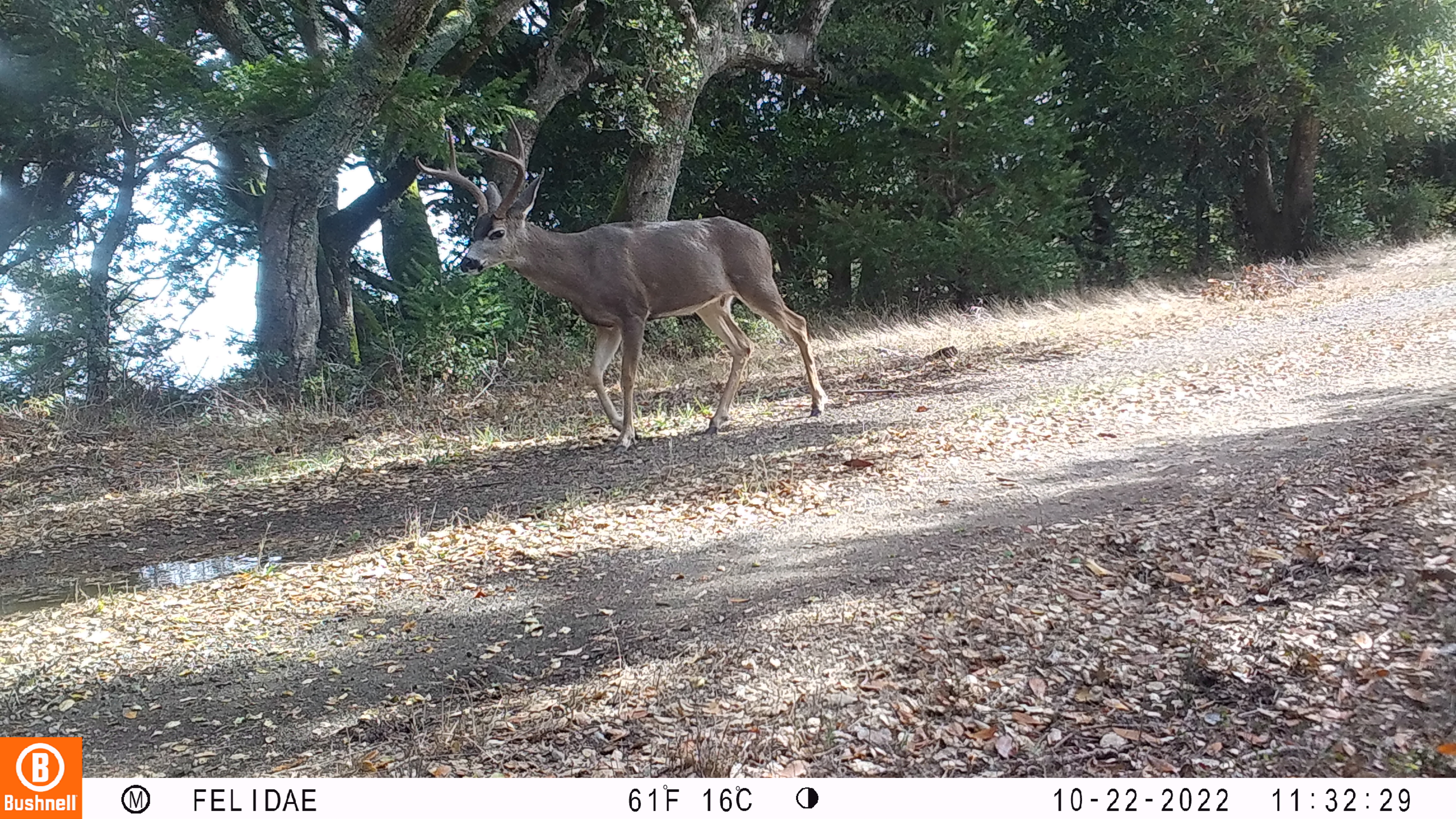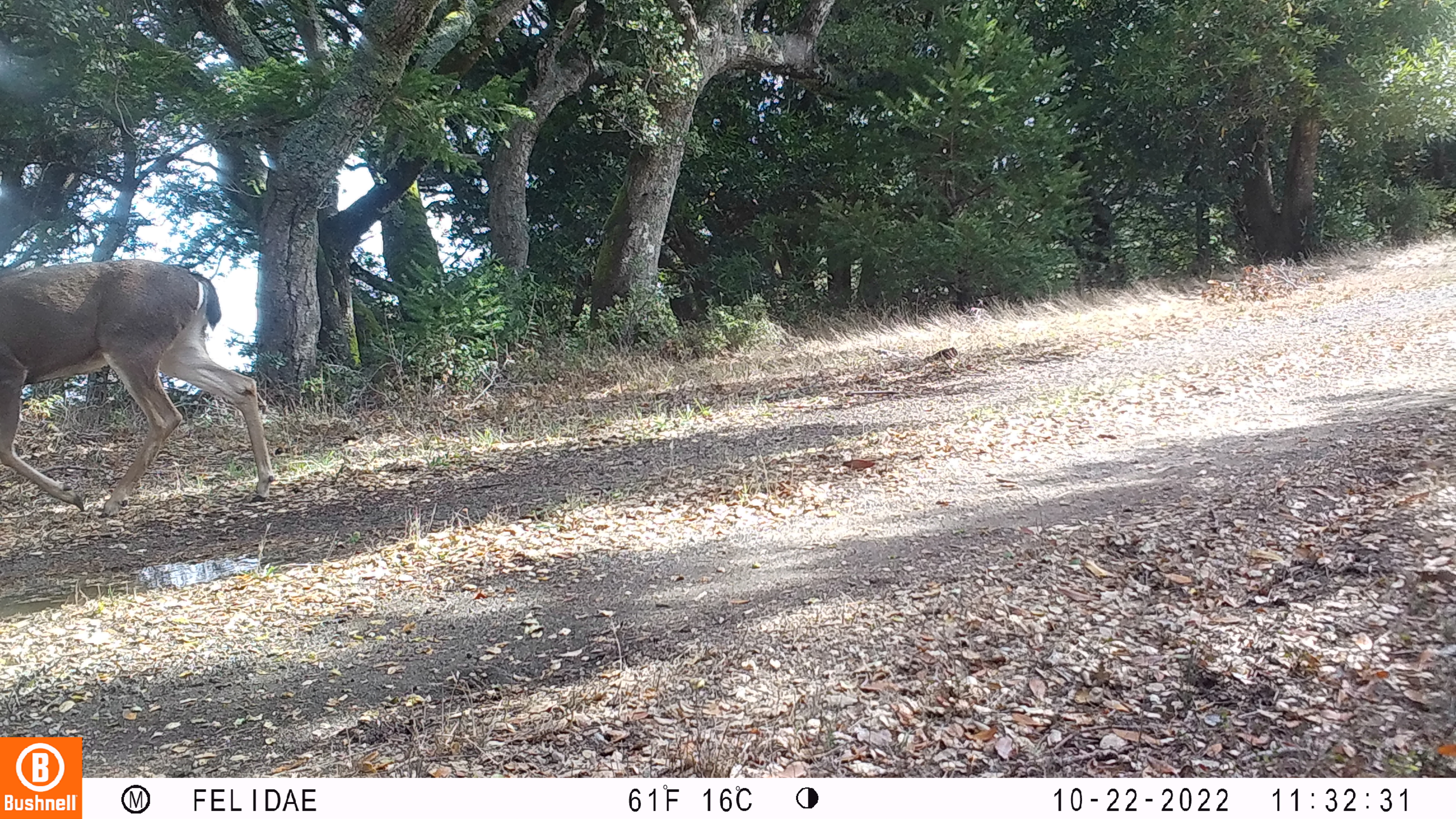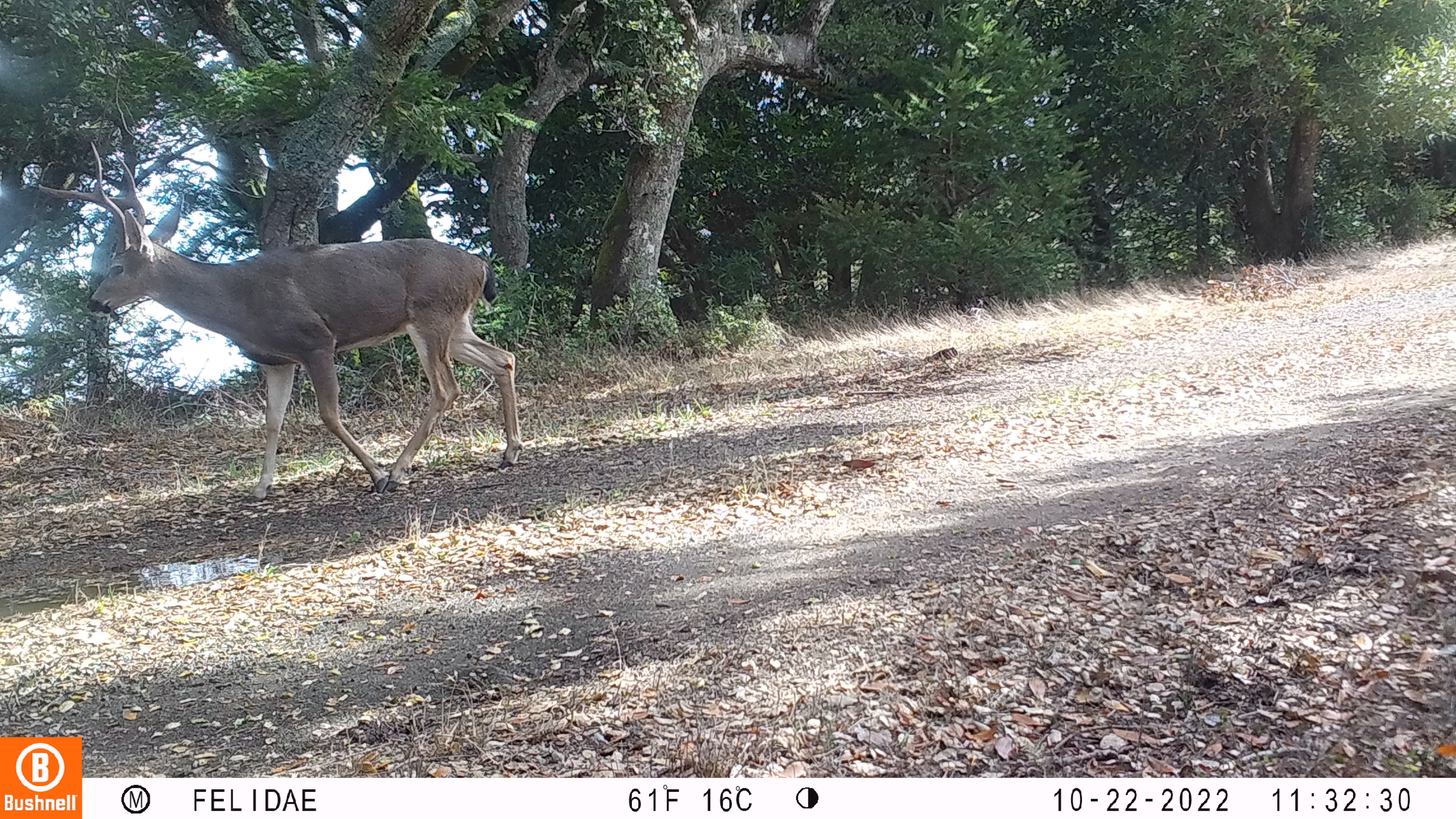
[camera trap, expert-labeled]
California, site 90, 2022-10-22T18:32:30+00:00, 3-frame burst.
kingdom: Animalia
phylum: Chordata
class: Mammalia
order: Artiodactyla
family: Cervidae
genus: Odocoileus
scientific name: Odocoileus hemionus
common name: mule deer